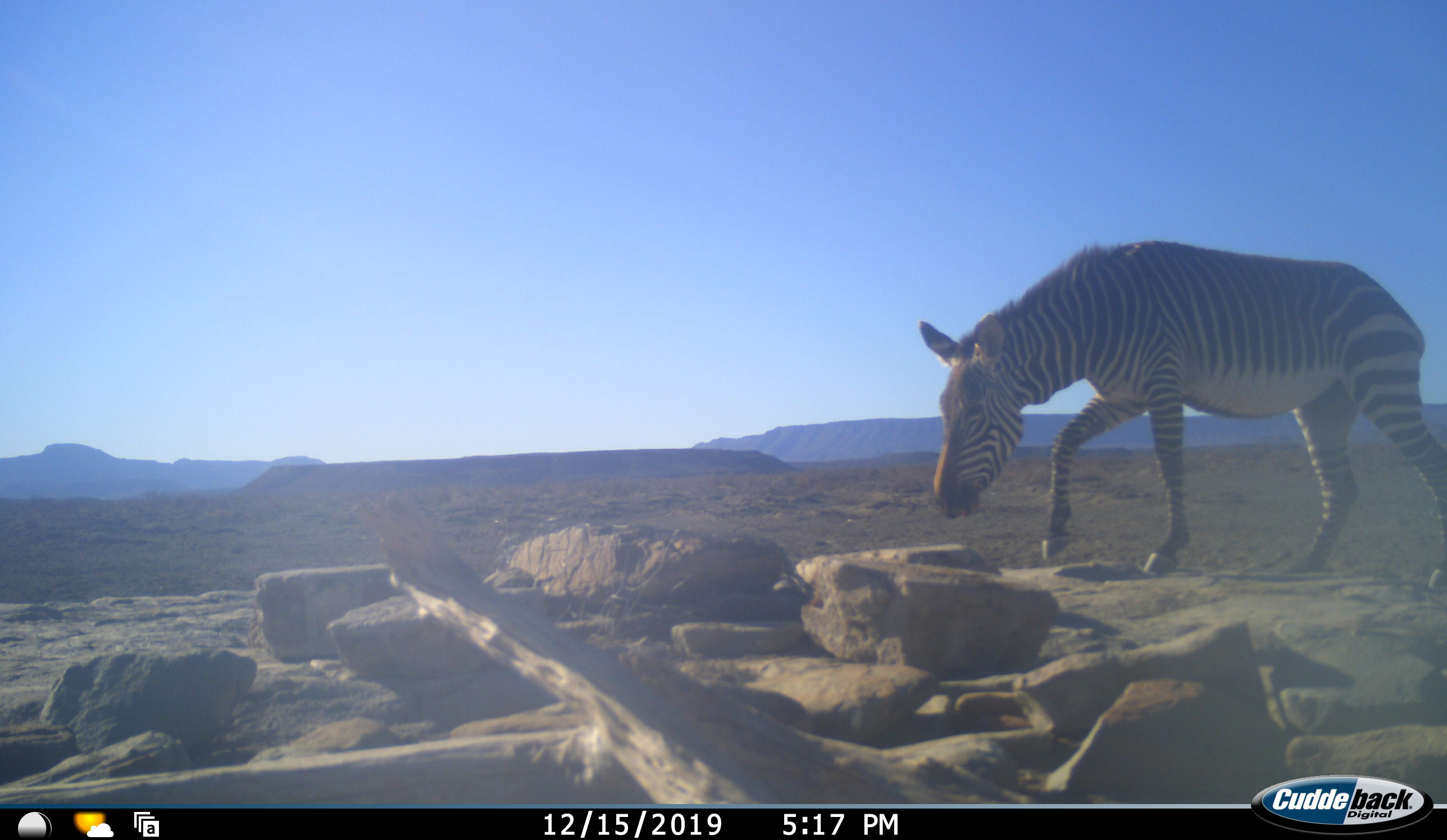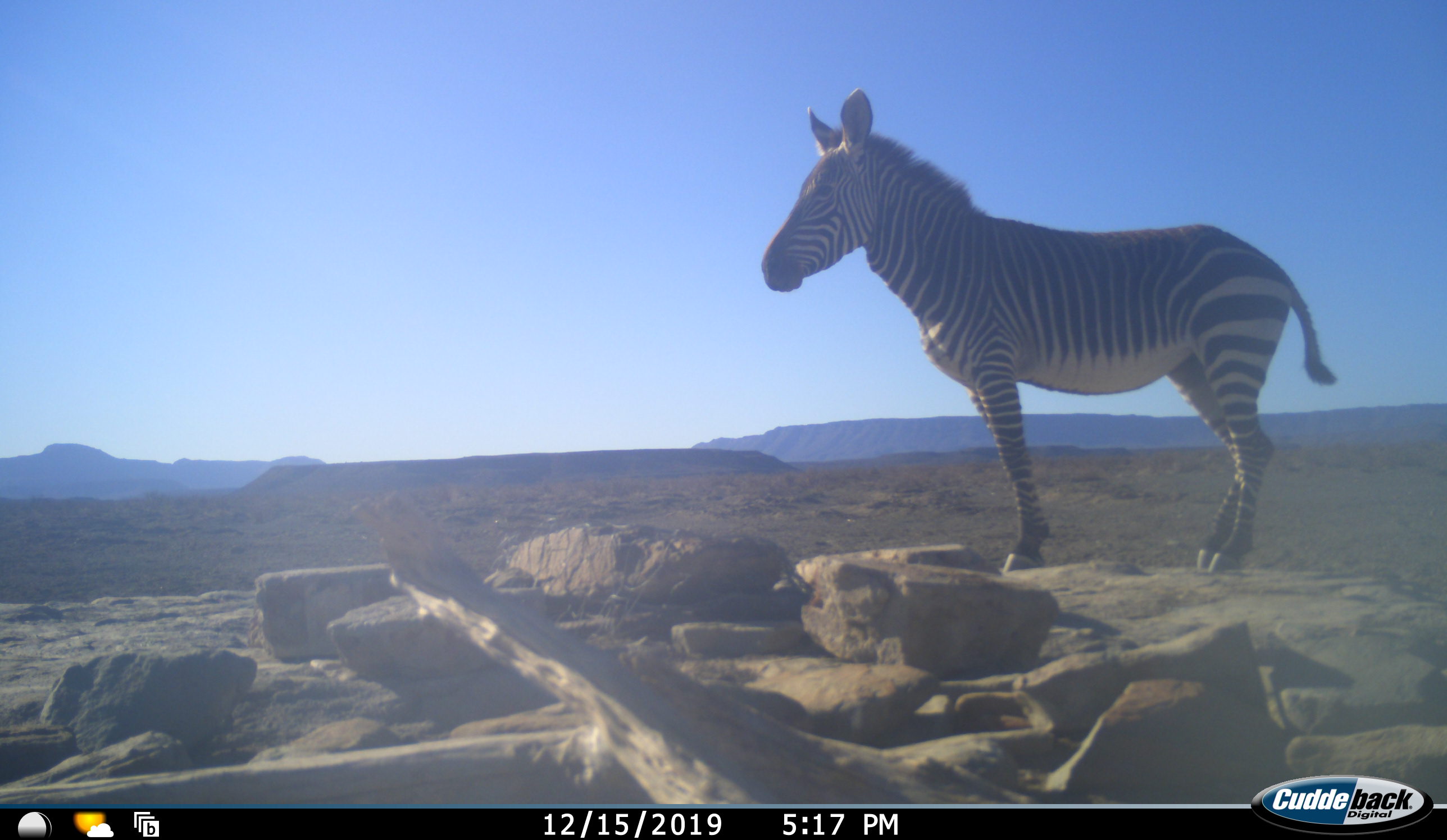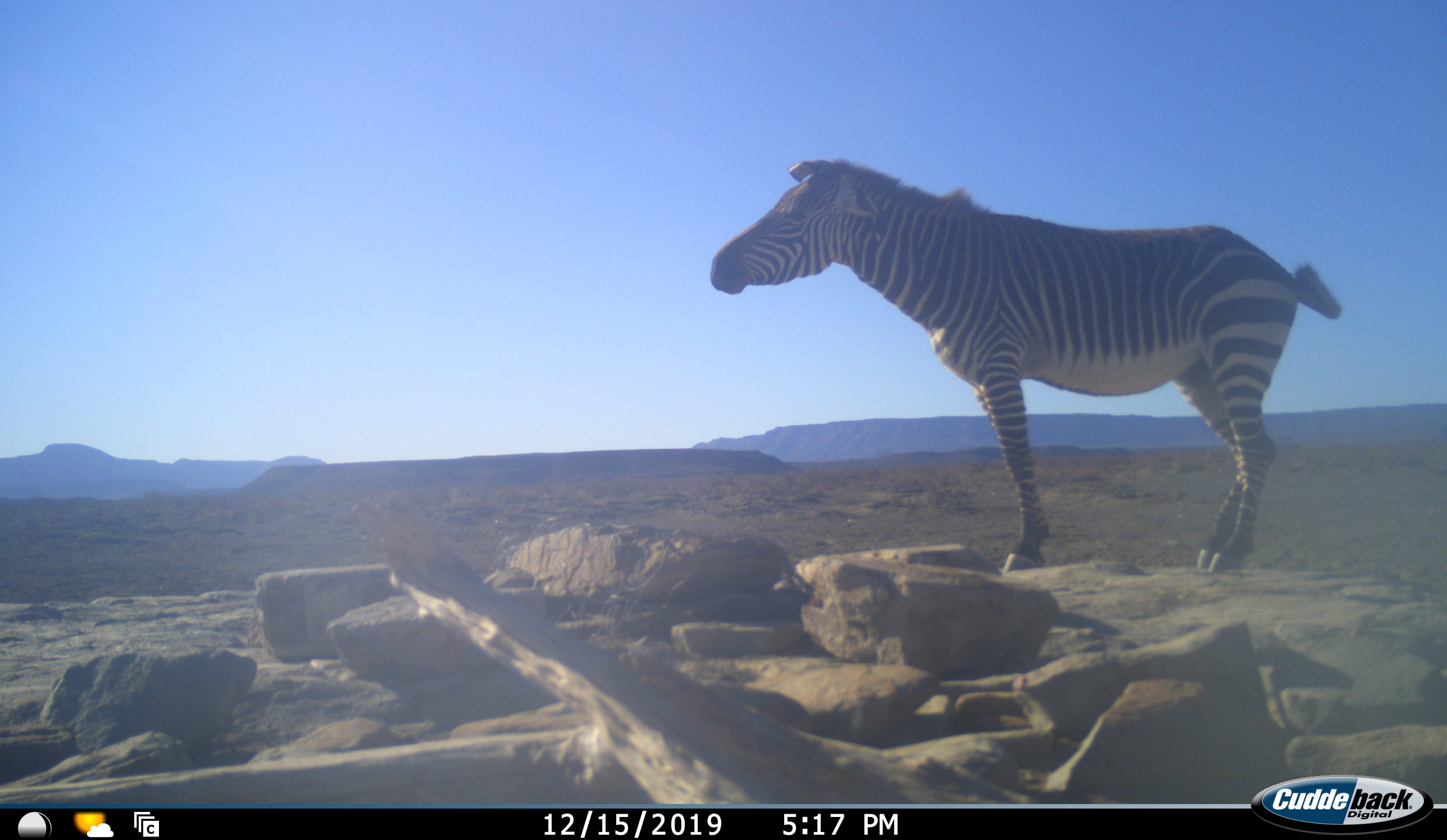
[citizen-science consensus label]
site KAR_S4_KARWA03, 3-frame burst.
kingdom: Animalia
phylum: Chordata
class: Mammalia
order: Perissodactyla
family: Equidae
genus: Equus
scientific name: Equus zebra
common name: mountain zebra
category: zebramountain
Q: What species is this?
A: Zebramountain (mountain zebra) (Equus zebra).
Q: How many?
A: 1.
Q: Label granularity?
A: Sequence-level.